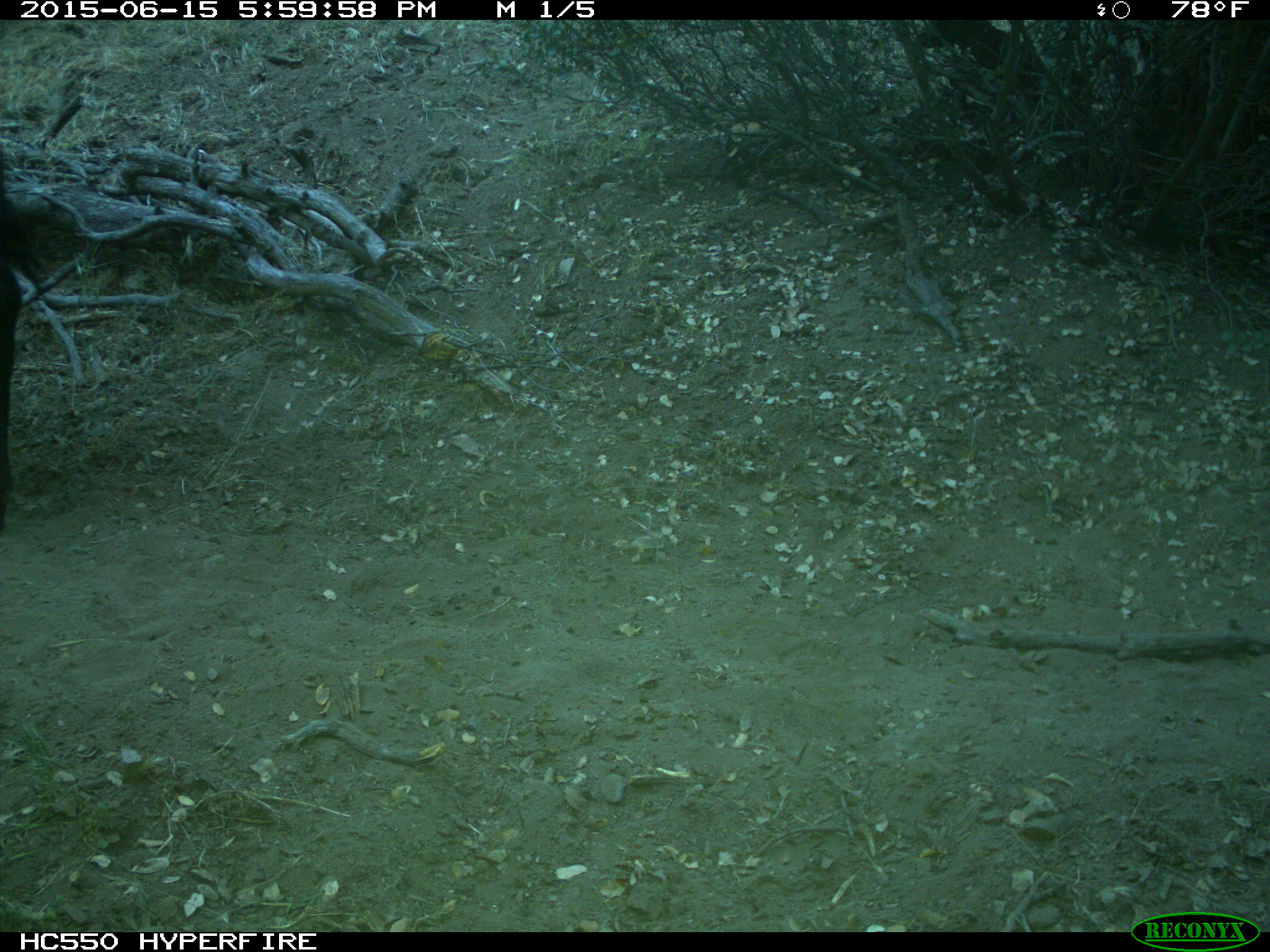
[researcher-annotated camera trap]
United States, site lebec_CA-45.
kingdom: Animalia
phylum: Chordata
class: Mammalia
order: Artiodactyla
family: Bovidae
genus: Bos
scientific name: Bos taurus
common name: domestic cow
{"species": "Bos taurus (domestic cow)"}